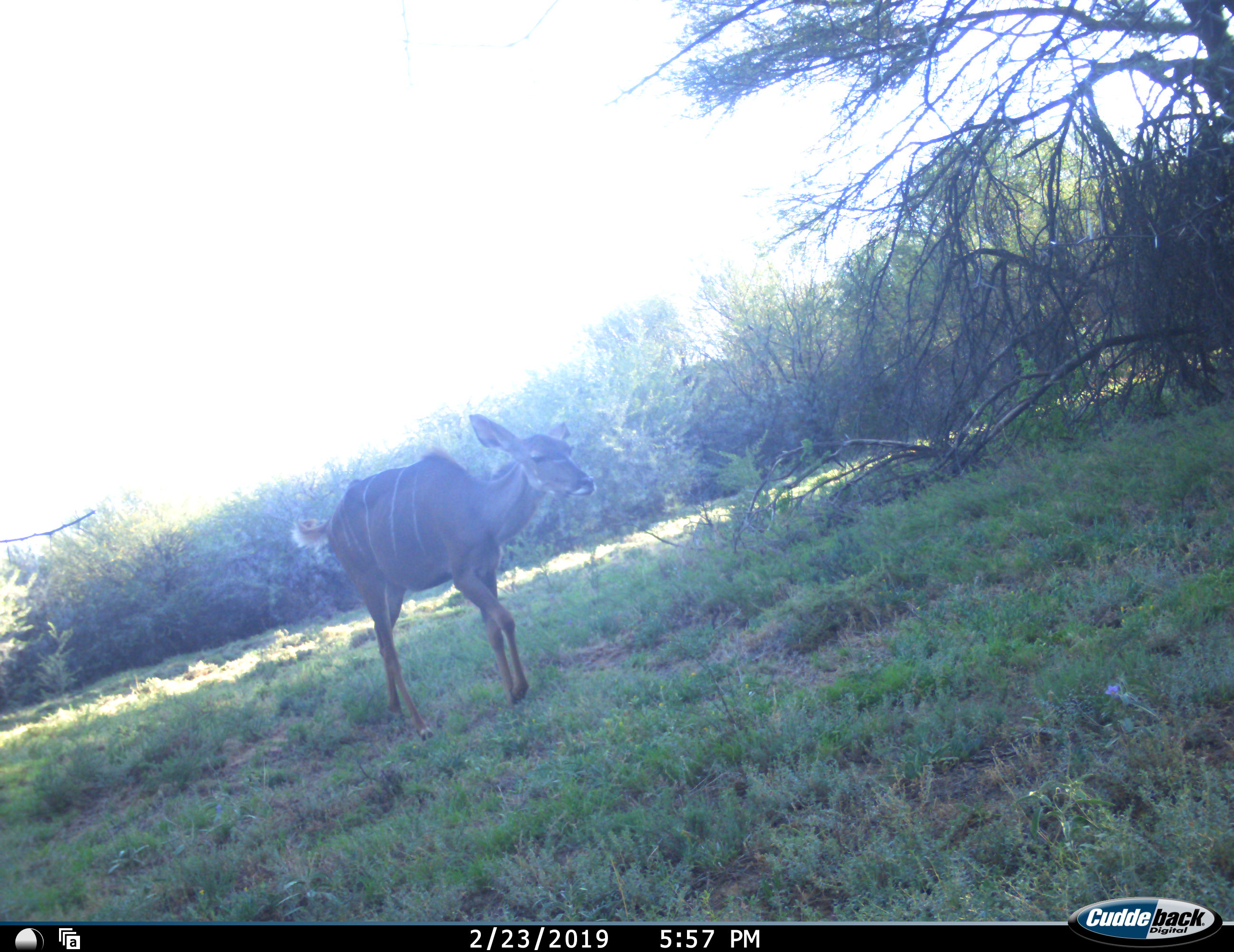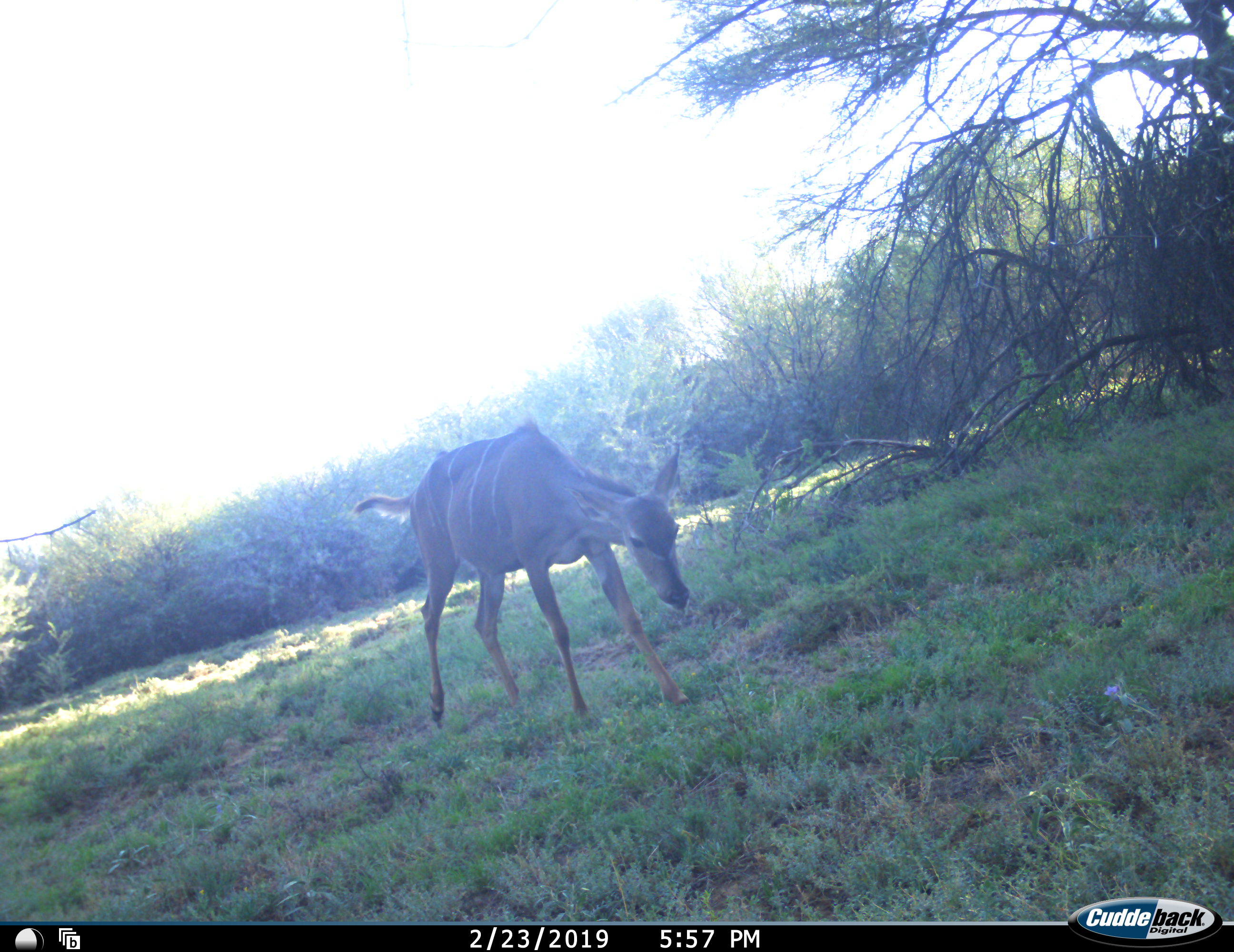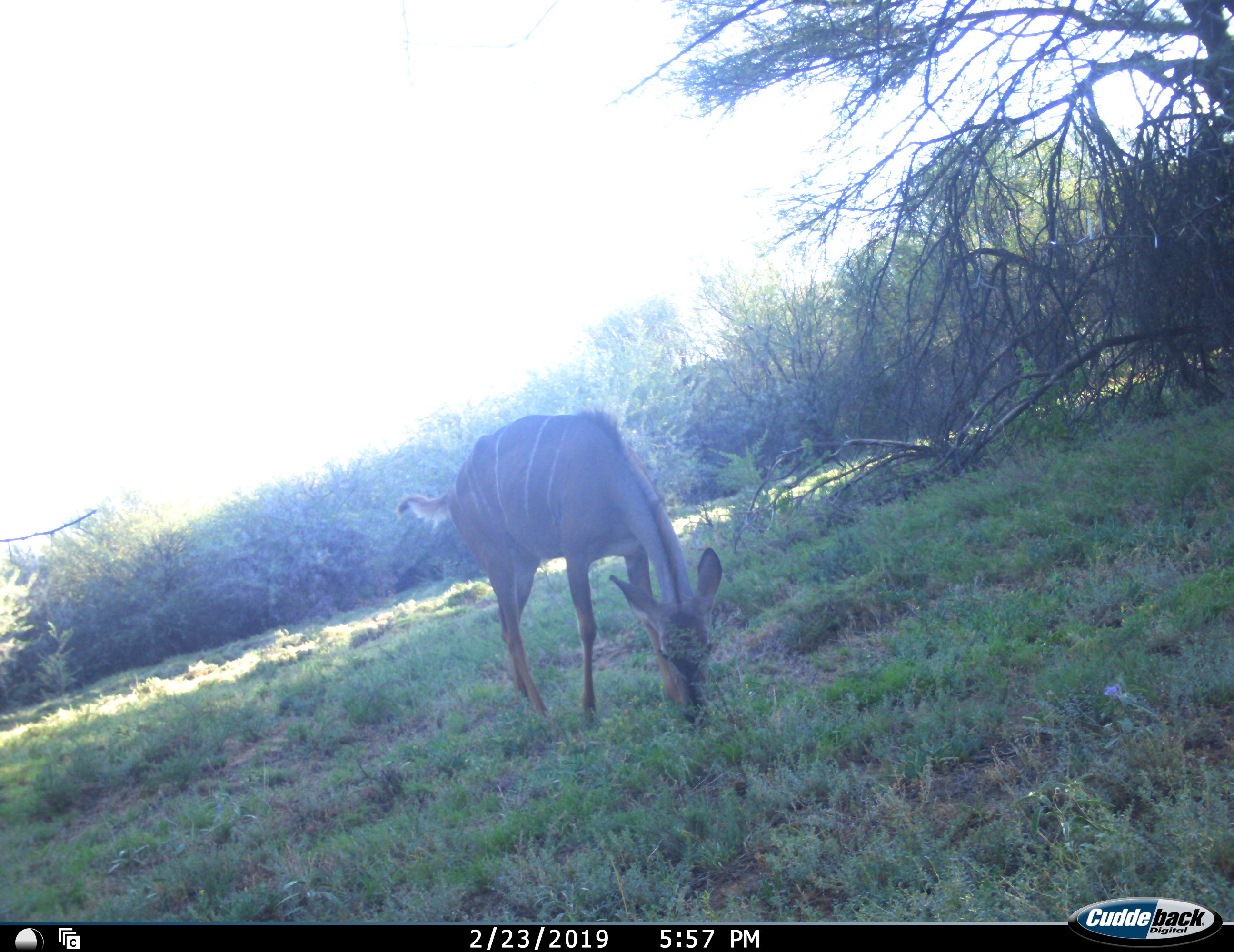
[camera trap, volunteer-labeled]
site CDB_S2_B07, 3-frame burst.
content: unidentified animal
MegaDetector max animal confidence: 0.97